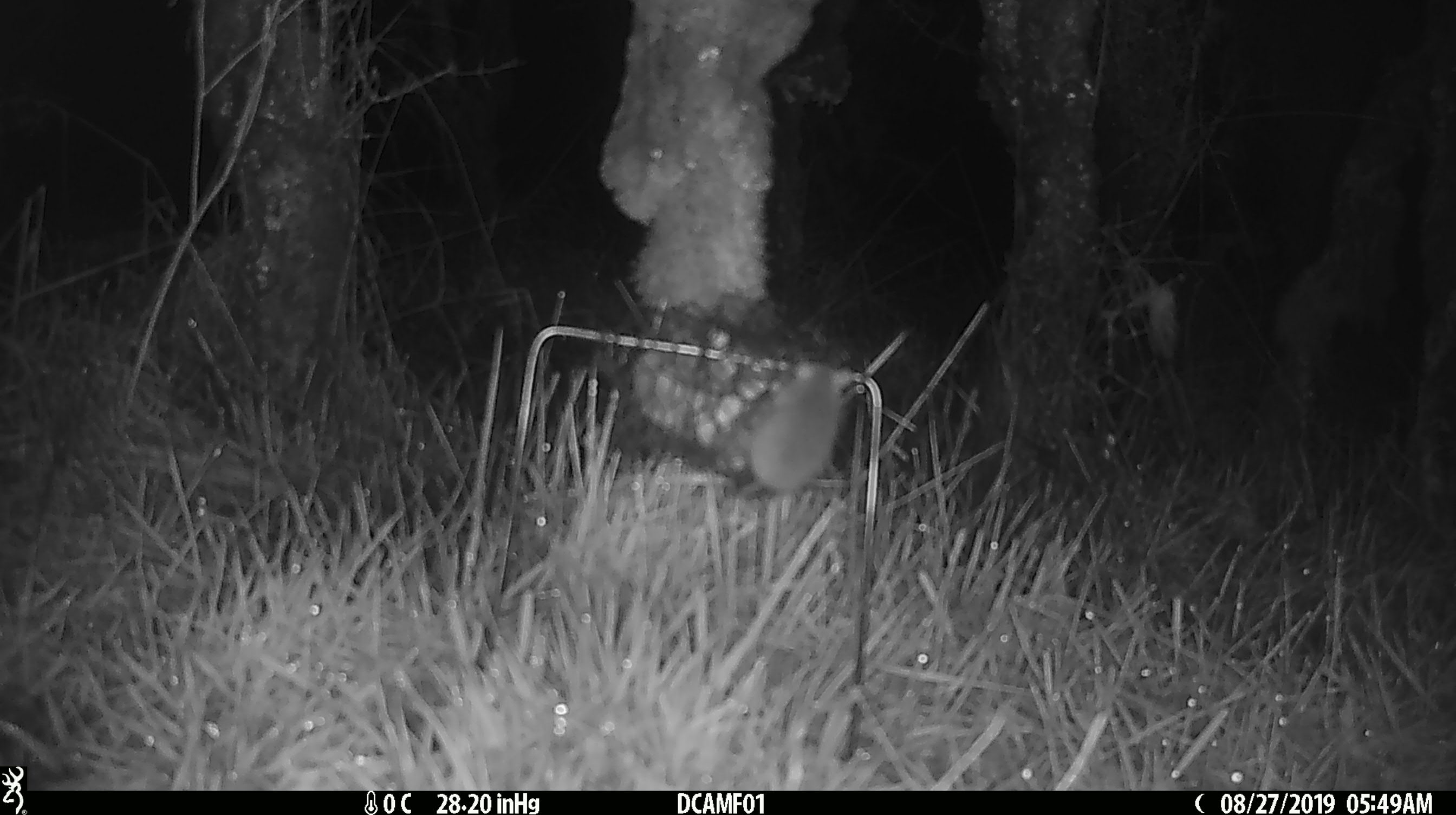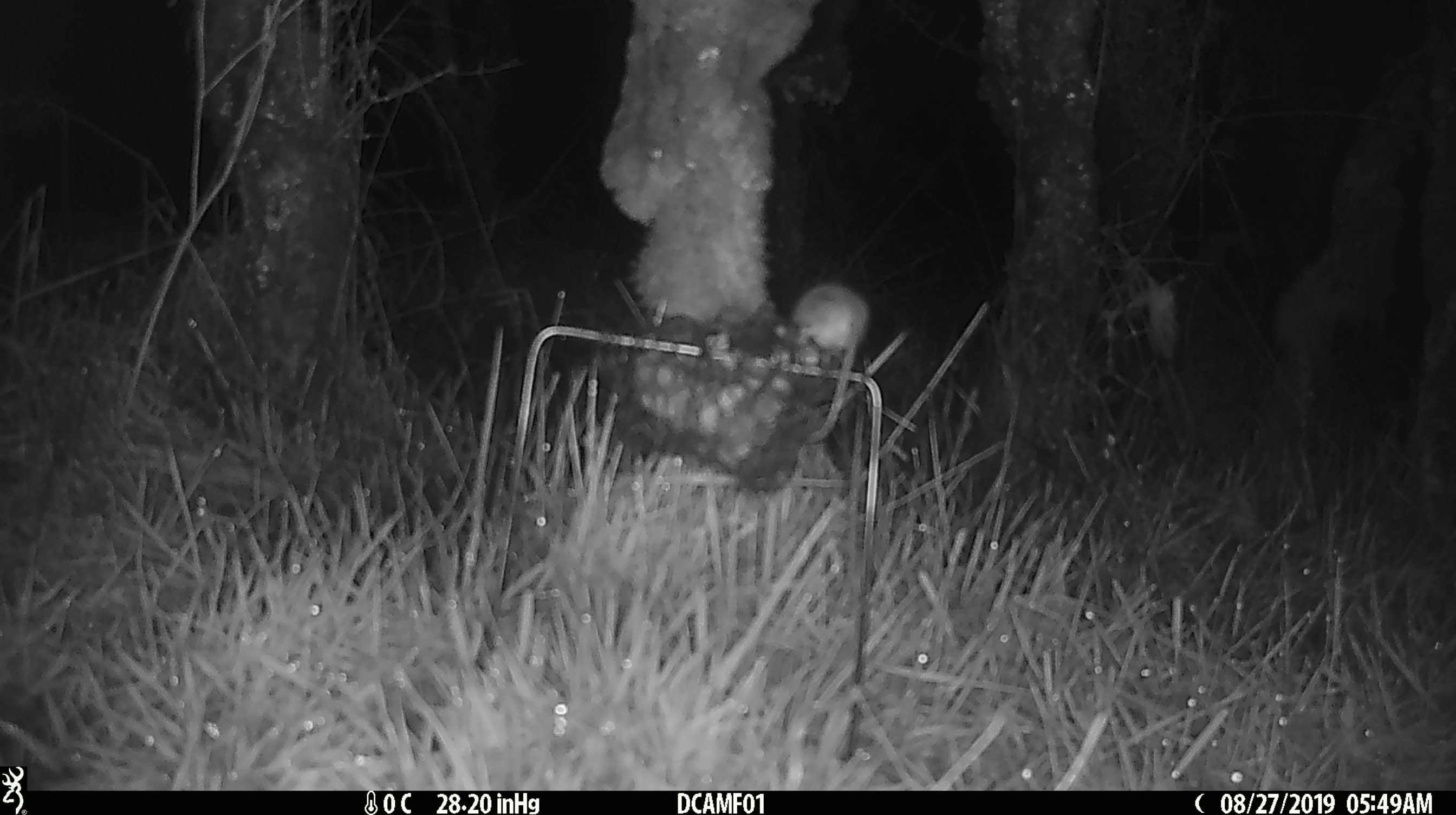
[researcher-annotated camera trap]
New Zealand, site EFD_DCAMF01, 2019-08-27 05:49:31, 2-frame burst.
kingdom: Animalia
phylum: Chordata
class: Mammalia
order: Rodentia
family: Muridae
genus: Mus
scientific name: Mus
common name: mouse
Mouse (Mus).